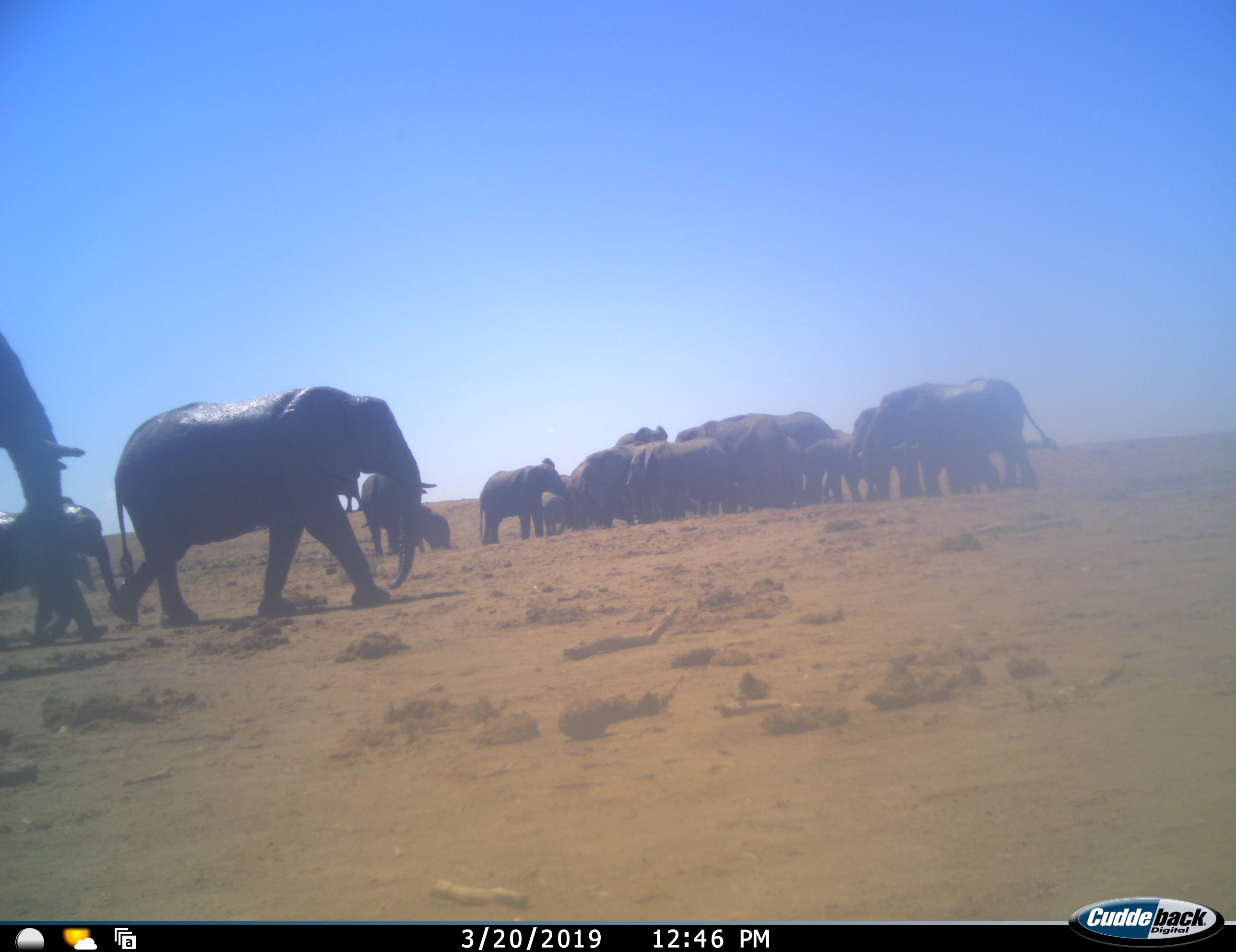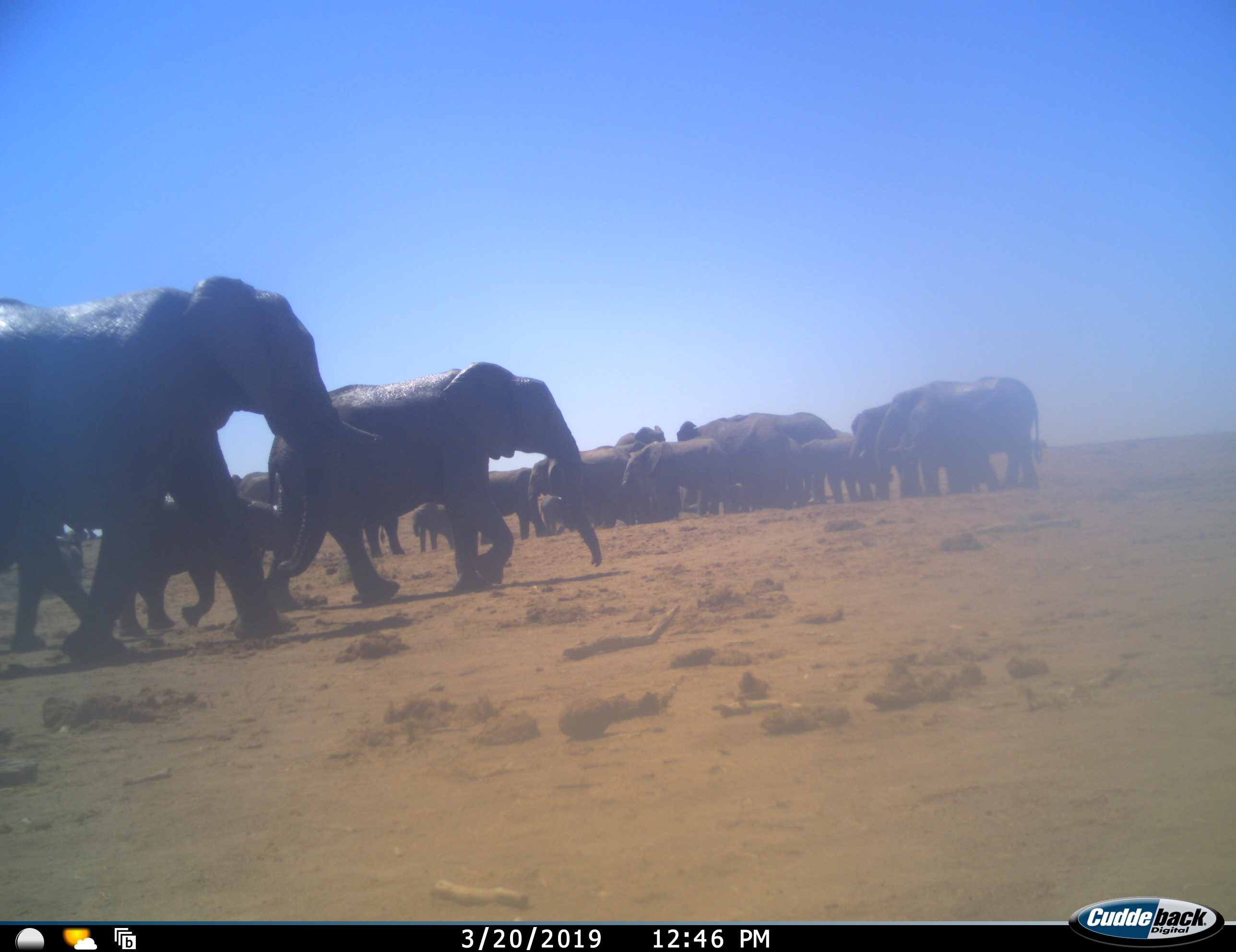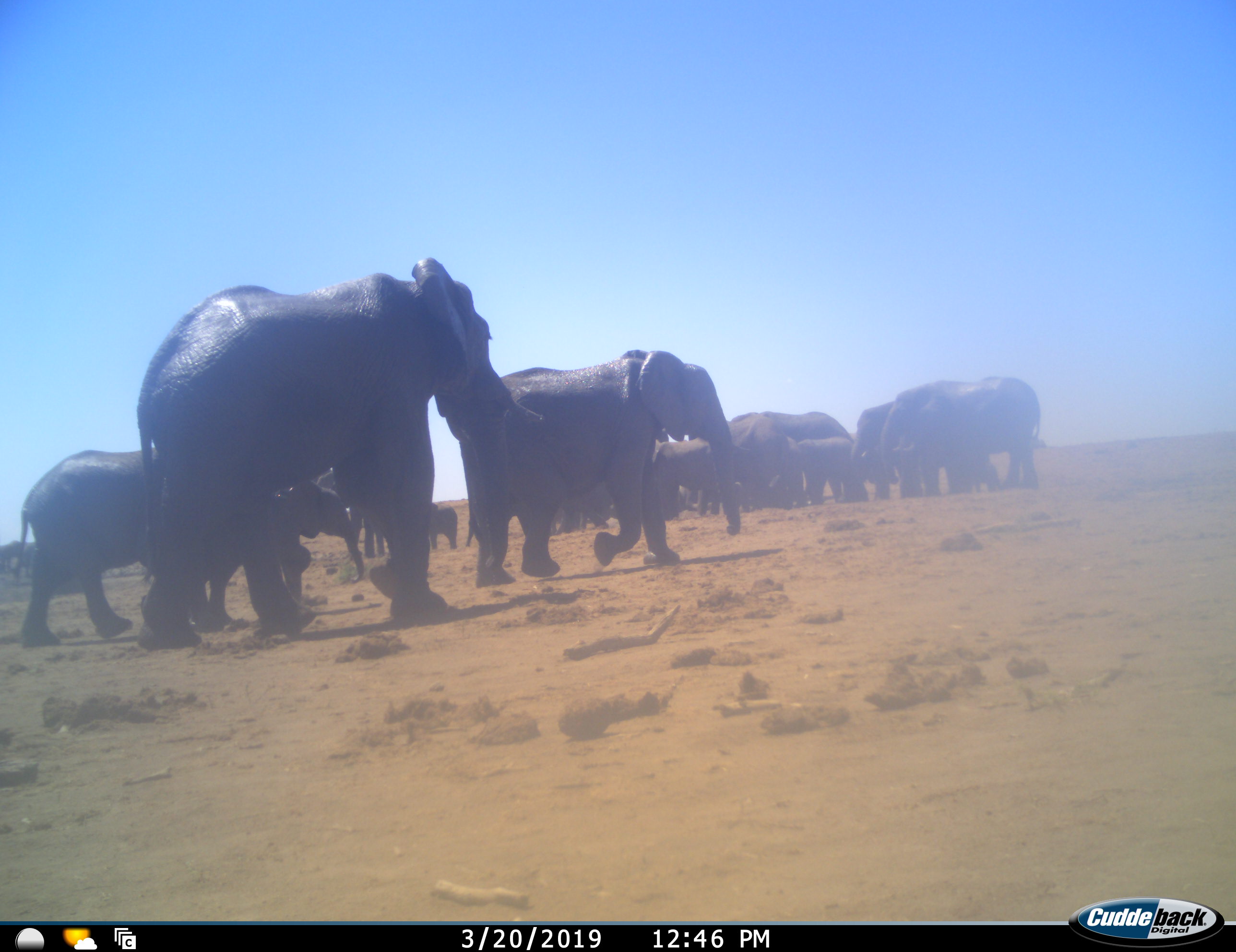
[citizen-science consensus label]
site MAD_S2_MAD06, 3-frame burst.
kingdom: Animalia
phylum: Chordata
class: Mammalia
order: Proboscidea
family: Elephantidae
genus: Loxodonta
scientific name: Loxodonta africana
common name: african bush elephant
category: elephant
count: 11-50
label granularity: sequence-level